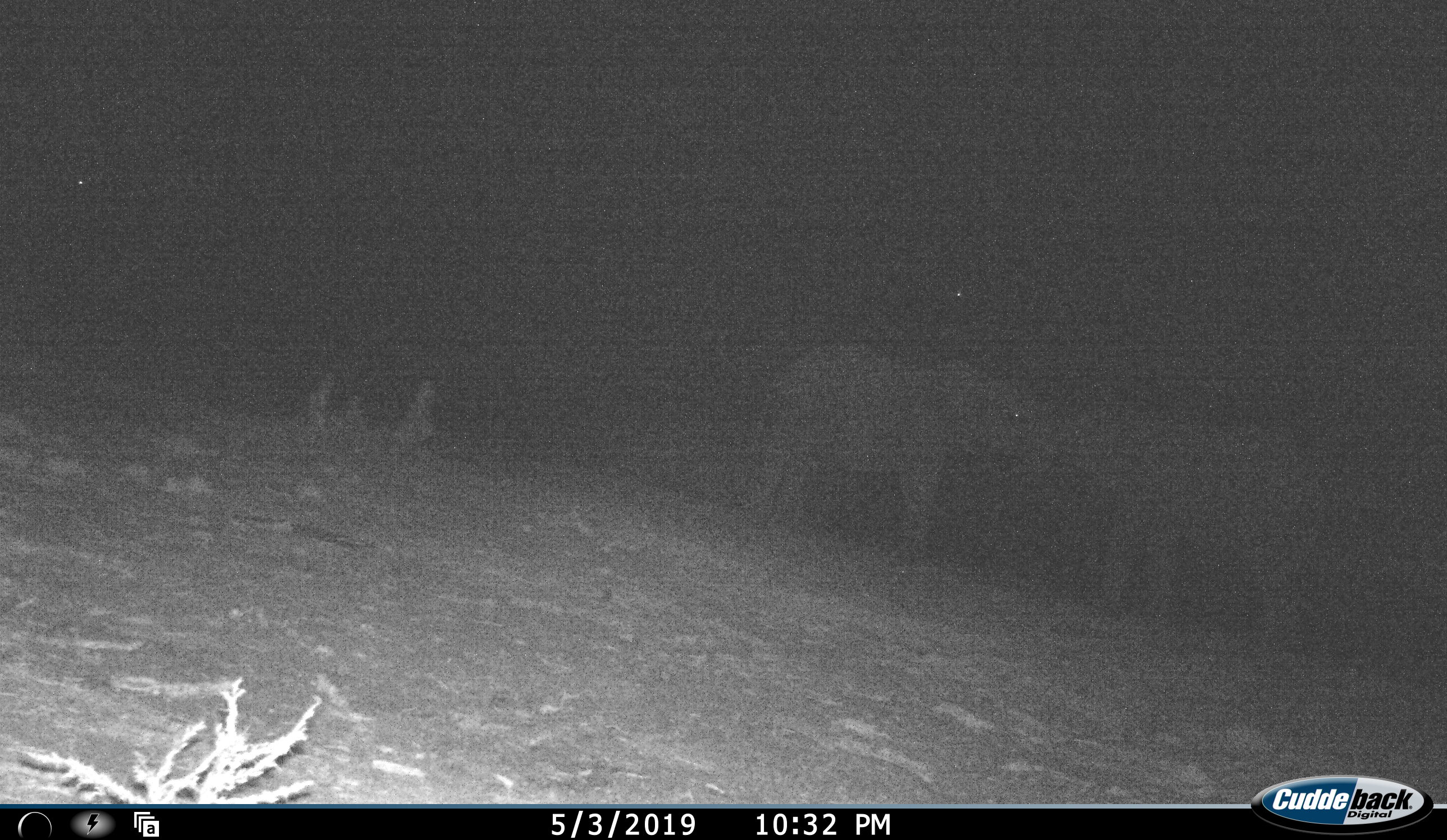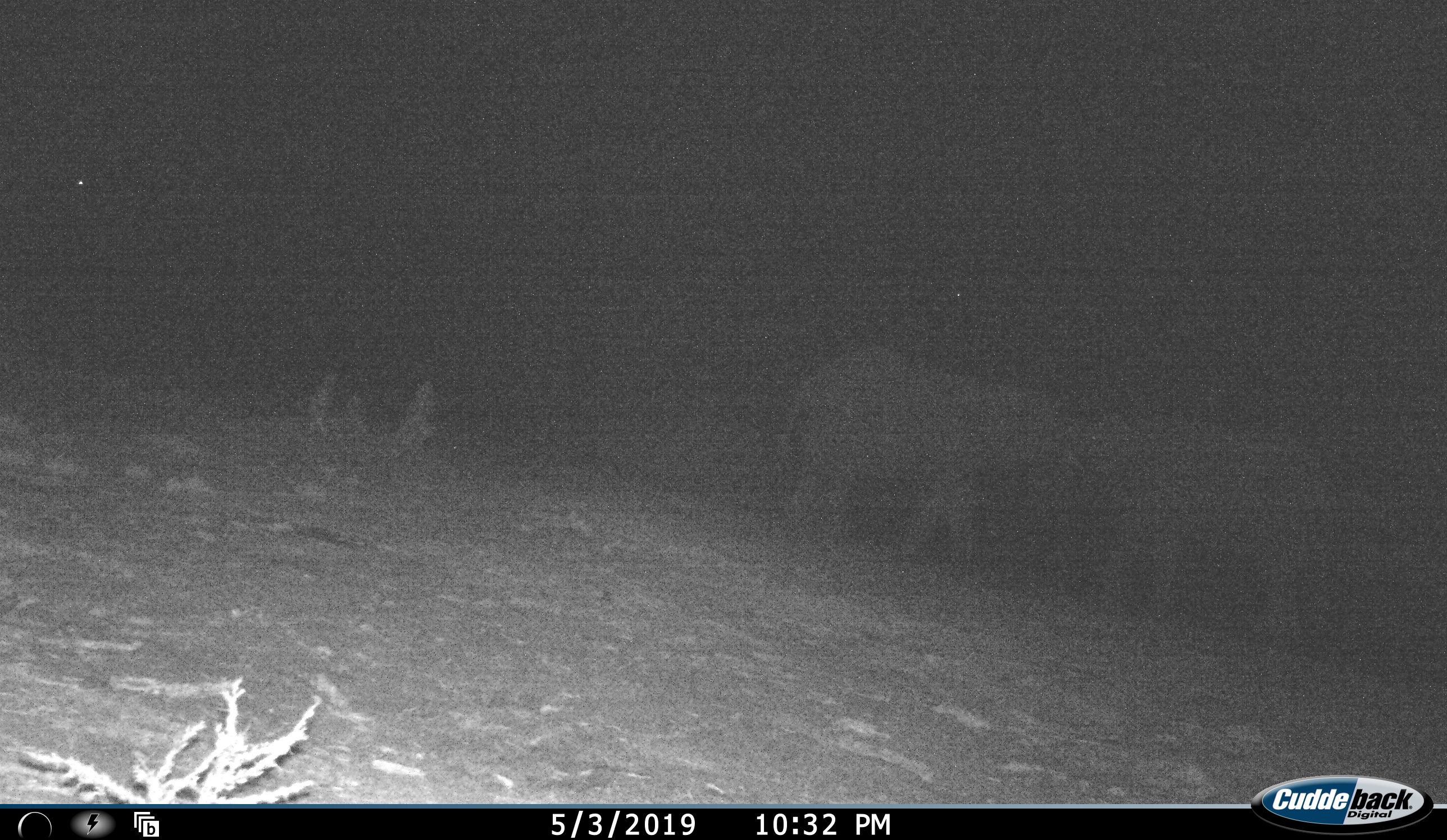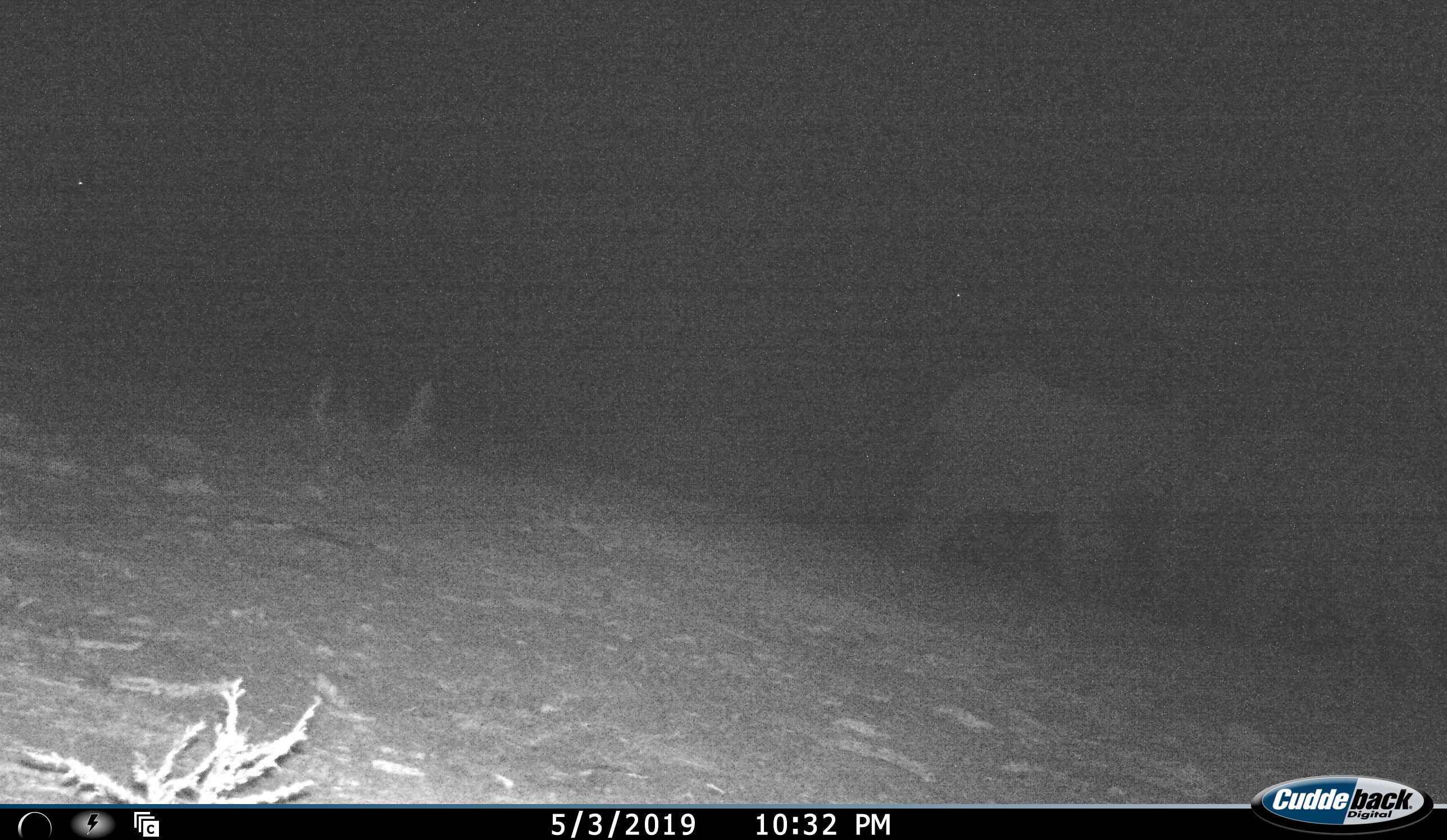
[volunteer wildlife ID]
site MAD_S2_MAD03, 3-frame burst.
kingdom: Animalia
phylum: Chordata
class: Mammalia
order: Proboscidea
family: Elephantidae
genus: Loxodonta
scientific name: Loxodonta africana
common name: african bush elephant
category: elephant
Elephant (african bush elephant) (Loxodonta africana), count 2. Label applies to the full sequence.